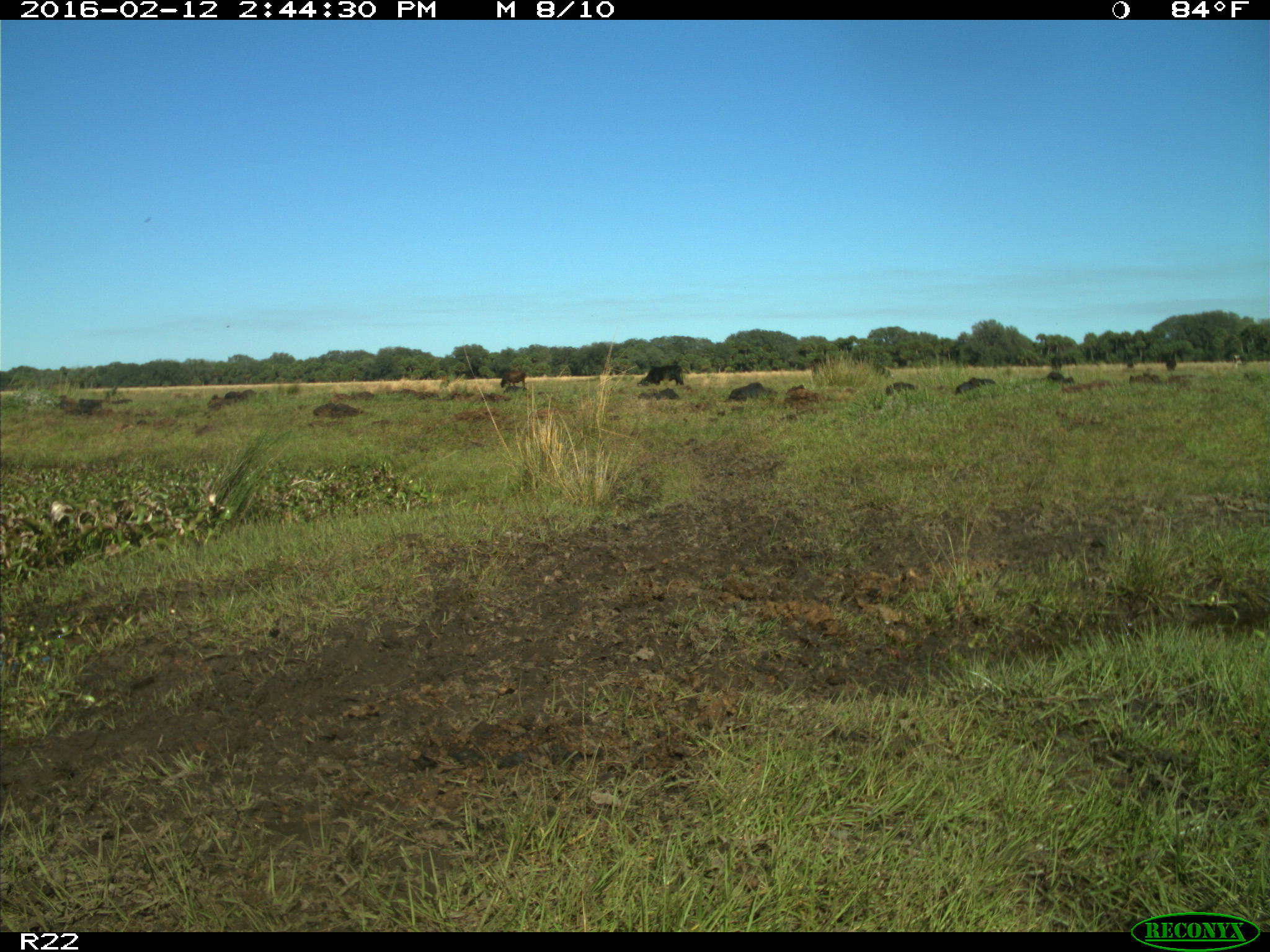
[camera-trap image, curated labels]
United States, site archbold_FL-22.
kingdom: Animalia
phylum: Chordata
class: Mammalia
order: Artiodactyla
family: Bovidae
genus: Bos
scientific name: Bos taurus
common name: domestic cow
Bos taurus (domestic cow).